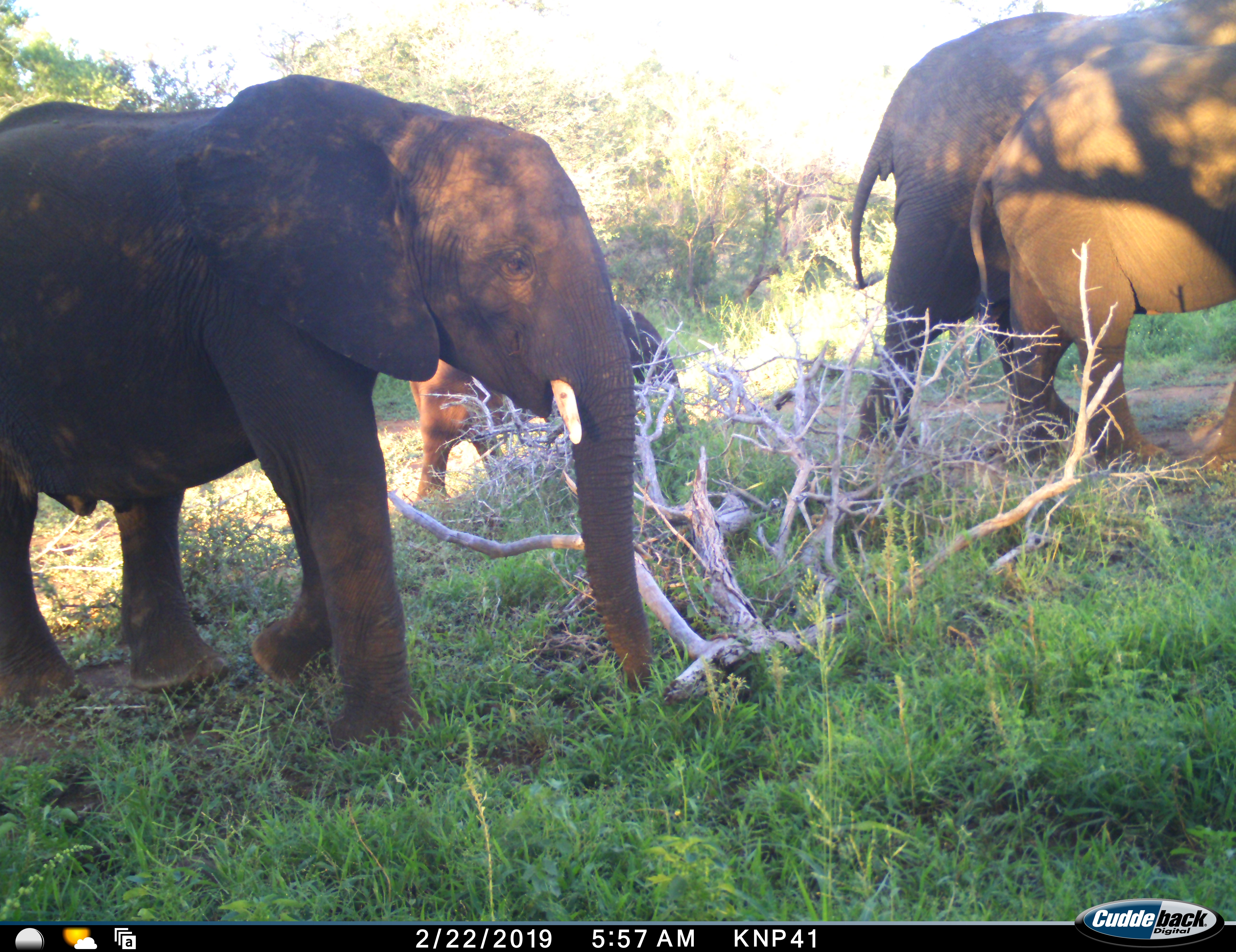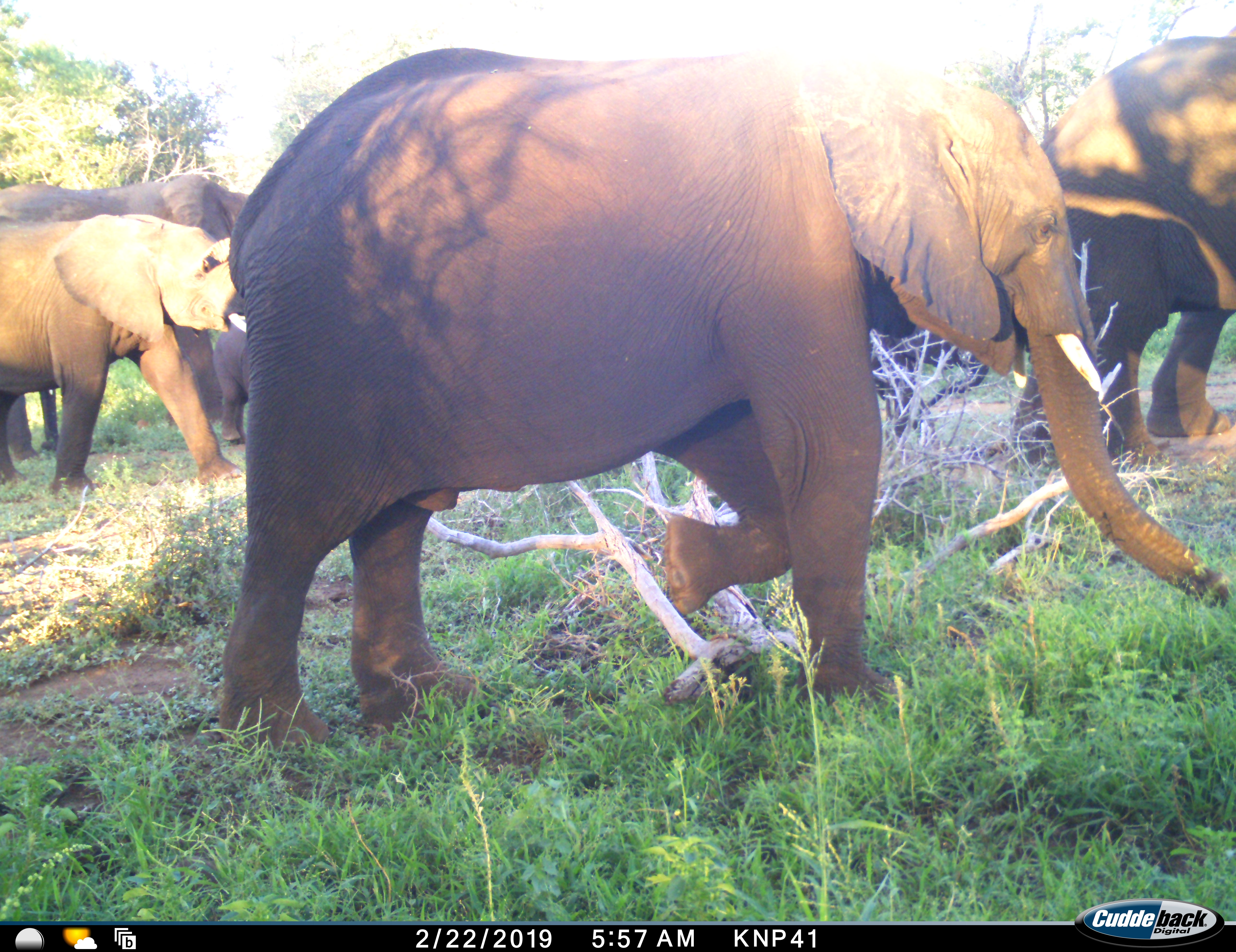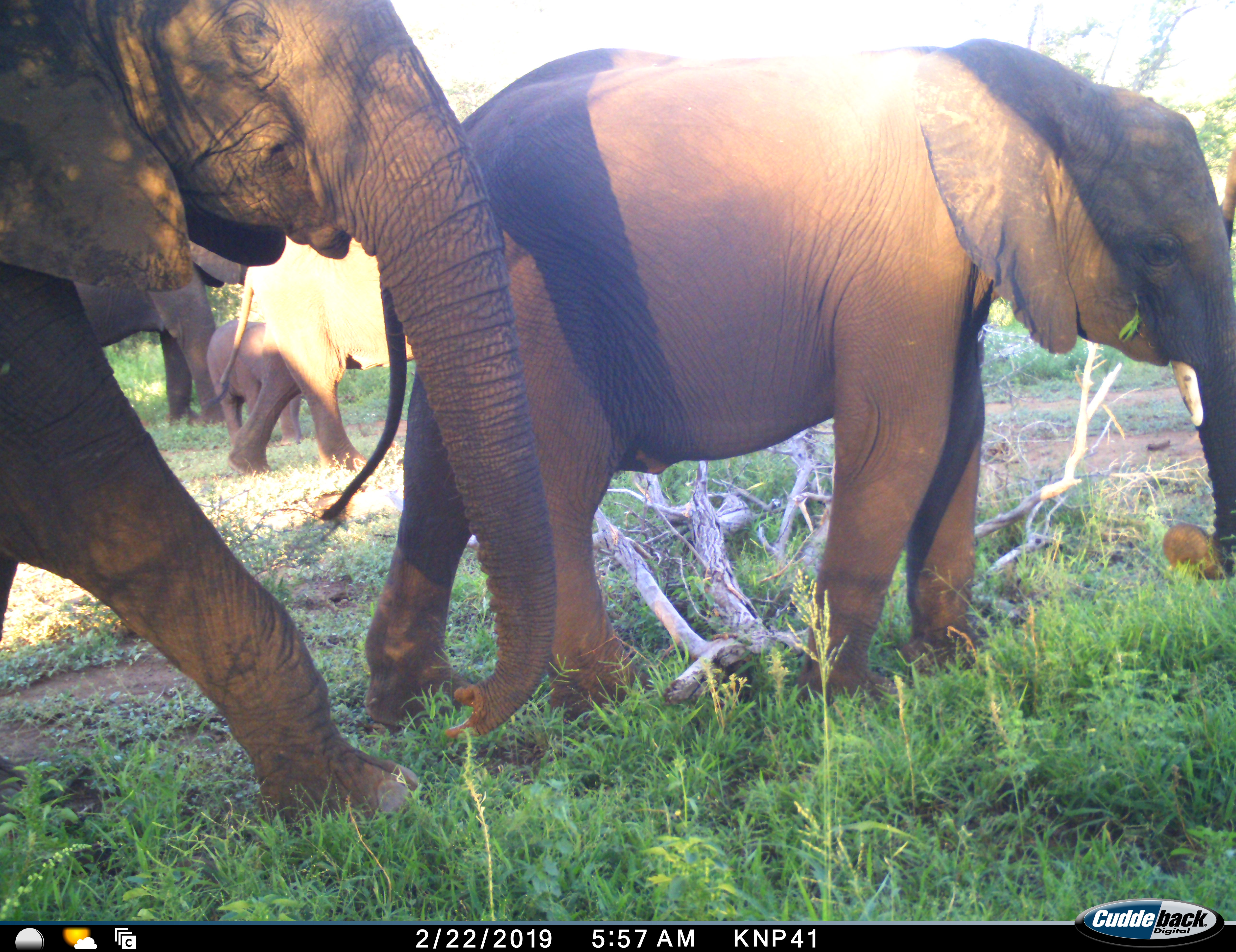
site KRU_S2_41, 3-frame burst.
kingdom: Animalia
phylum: Chordata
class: Mammalia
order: Proboscidea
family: Elephantidae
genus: Loxodonta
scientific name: Loxodonta africana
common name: african bush elephant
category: elephant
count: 7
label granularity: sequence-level